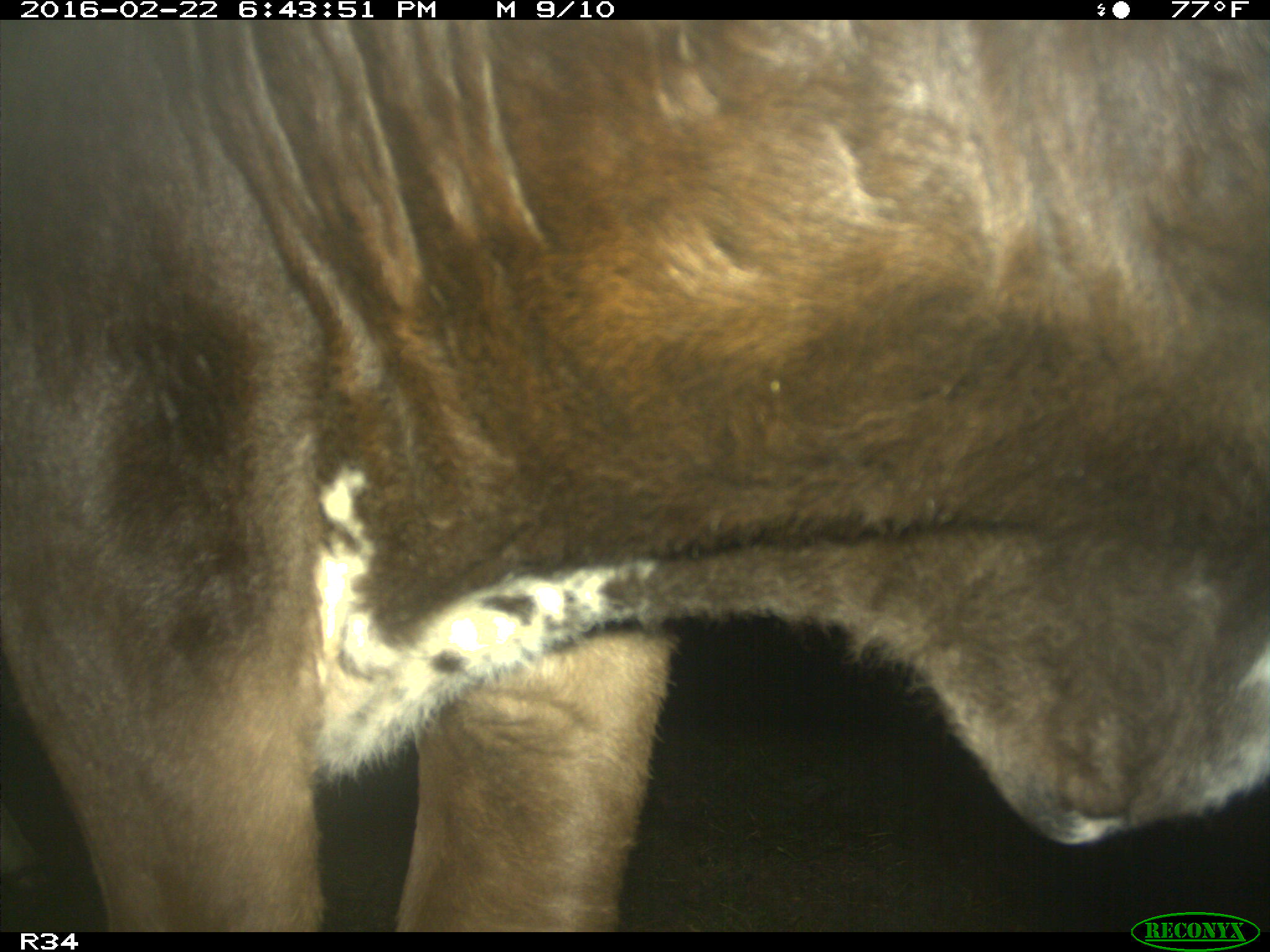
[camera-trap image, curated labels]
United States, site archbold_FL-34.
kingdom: Animalia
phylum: Chordata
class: Mammalia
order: Artiodactyla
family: Bovidae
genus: Bos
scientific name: Bos taurus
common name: domestic cow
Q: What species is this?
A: Bos taurus (domestic cow).